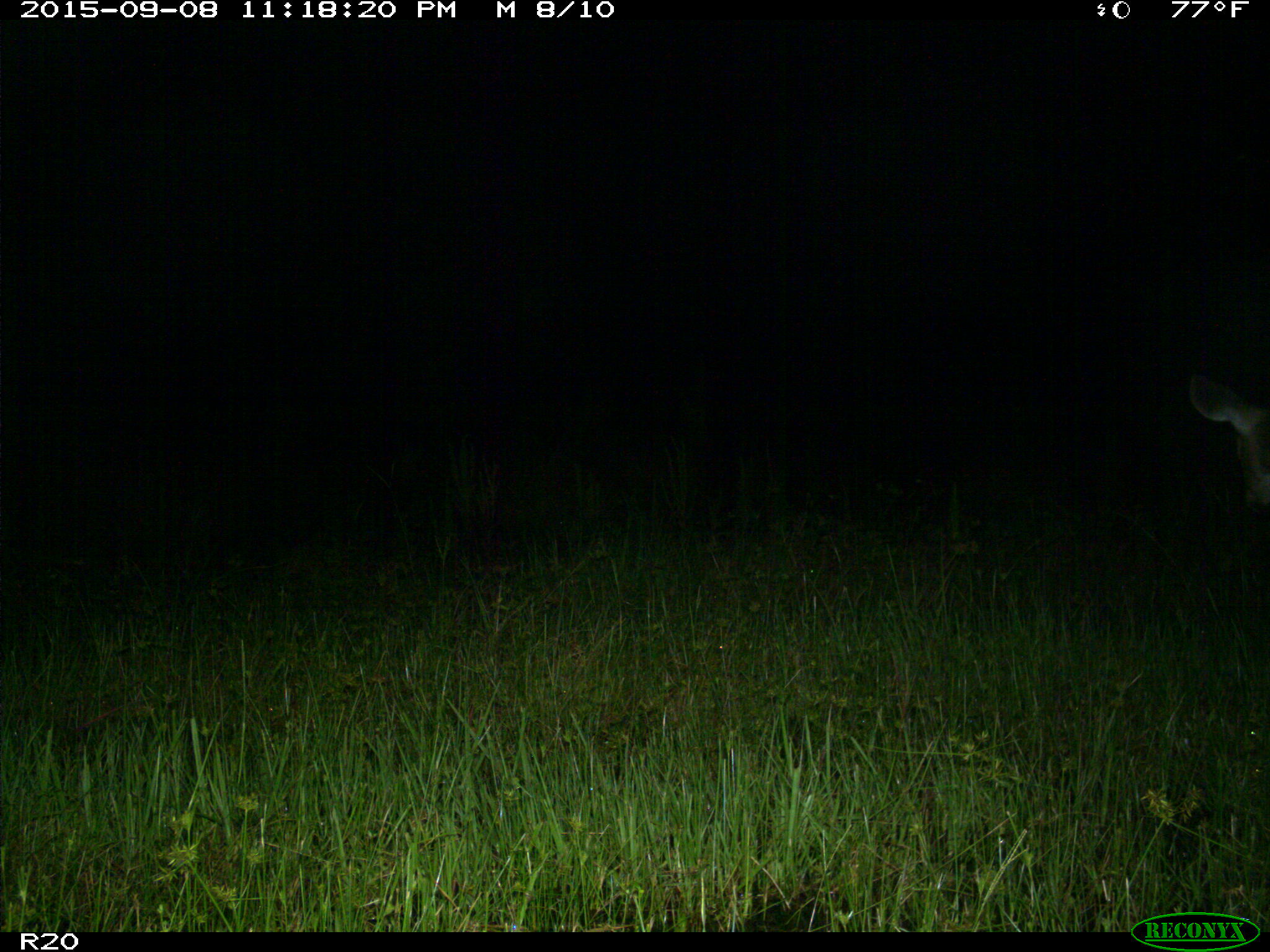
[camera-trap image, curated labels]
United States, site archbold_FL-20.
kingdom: Animalia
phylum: Chordata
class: Mammalia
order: Artiodactyla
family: Cervidae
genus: Odocoileus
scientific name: Odocoileus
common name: deer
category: unidentified deer